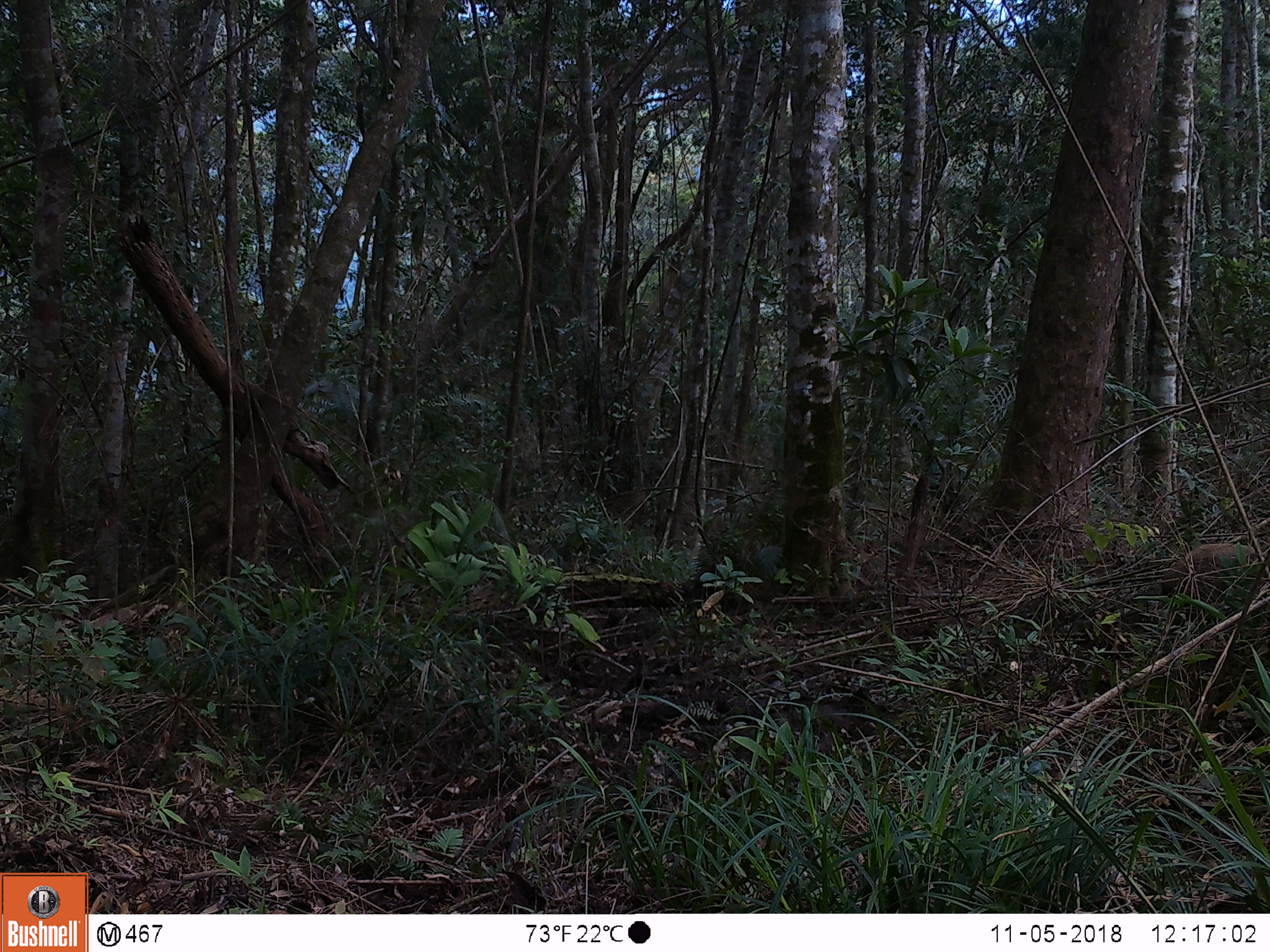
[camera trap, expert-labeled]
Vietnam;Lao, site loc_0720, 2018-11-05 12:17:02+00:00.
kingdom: Animalia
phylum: Chordata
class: Mammalia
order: Artiodactyla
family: Suidae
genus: Sus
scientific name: Sus scrofa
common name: eurasian wild pig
Eurasian wild pig (Sus scrofa). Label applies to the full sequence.